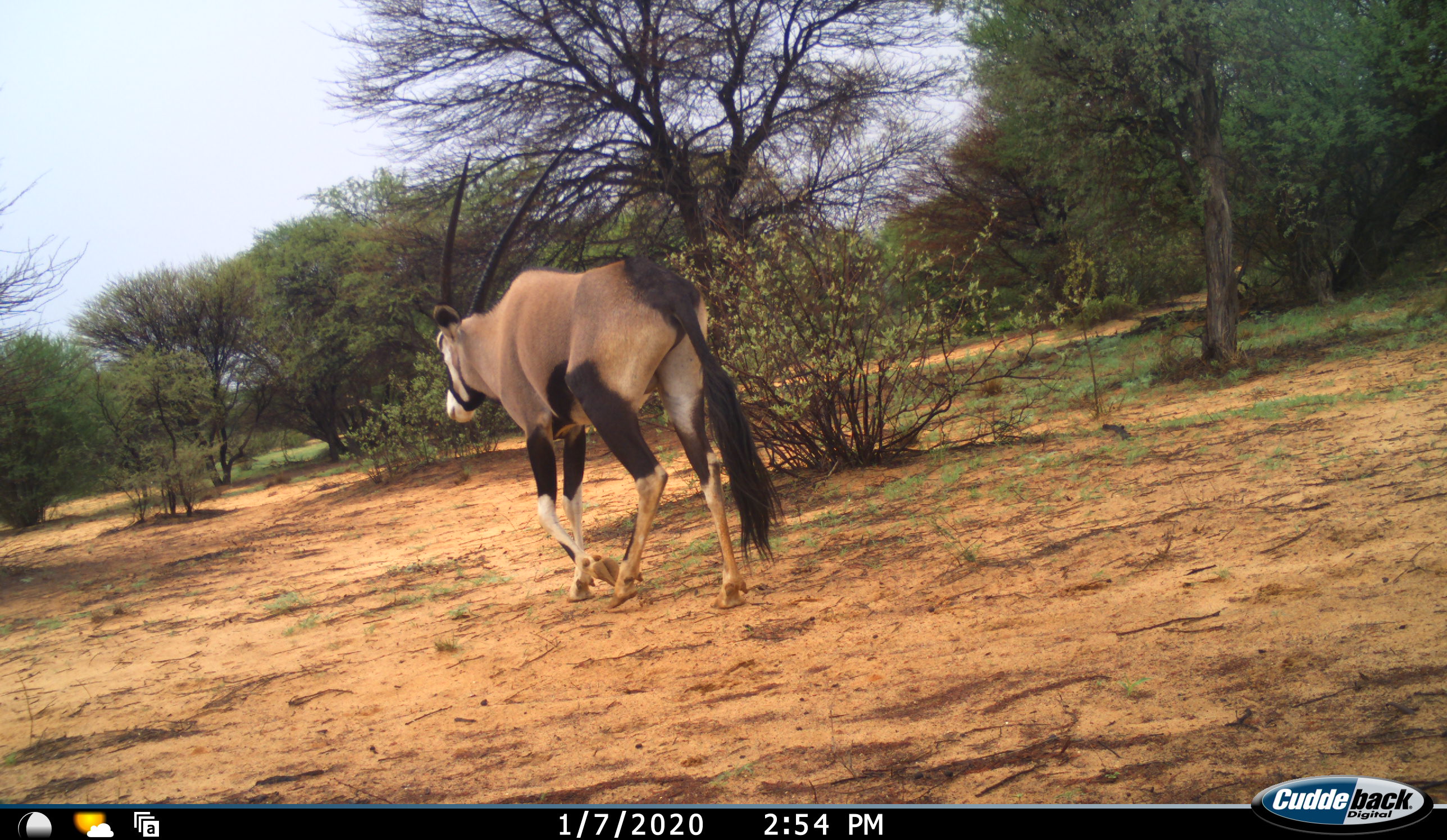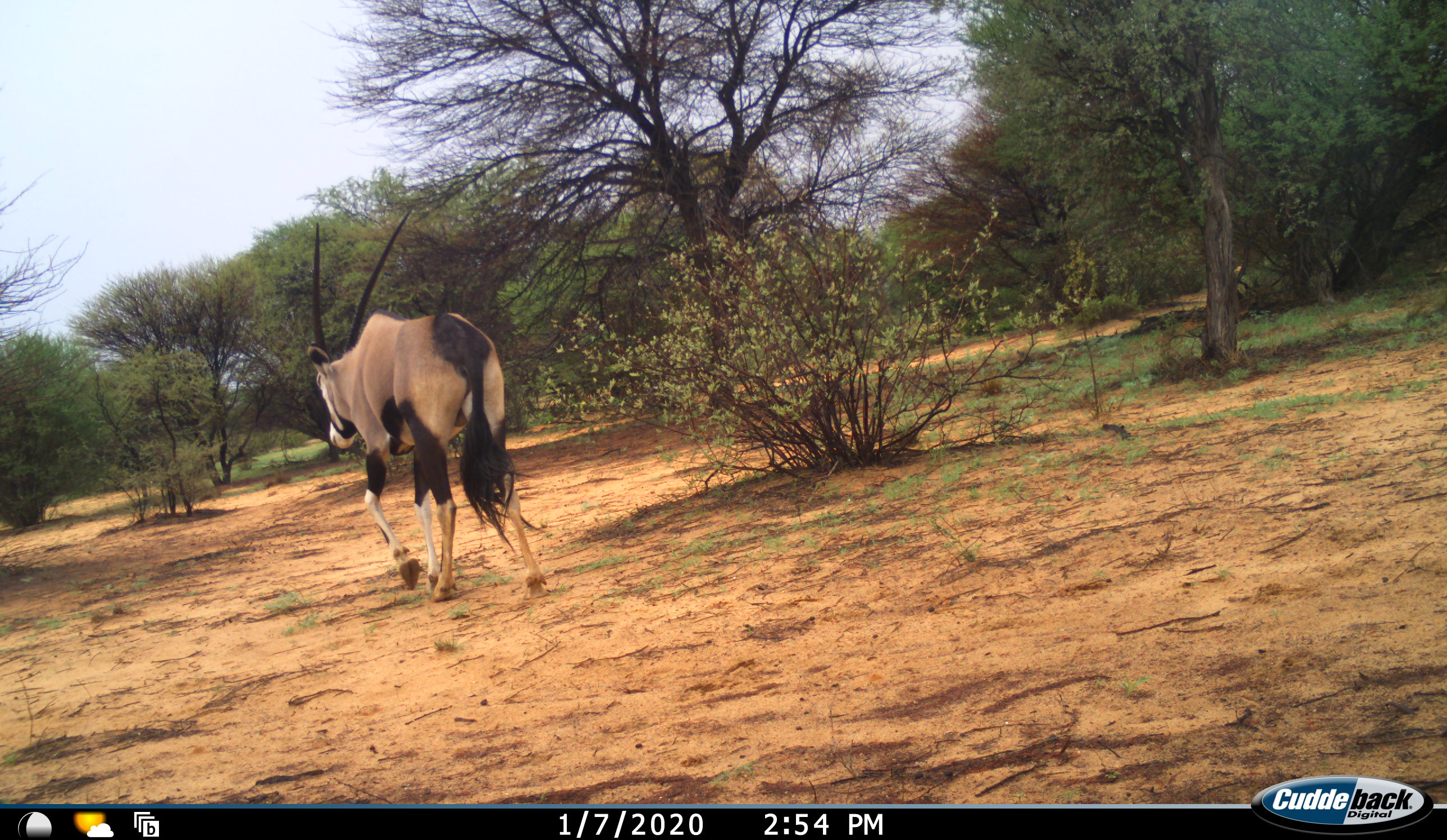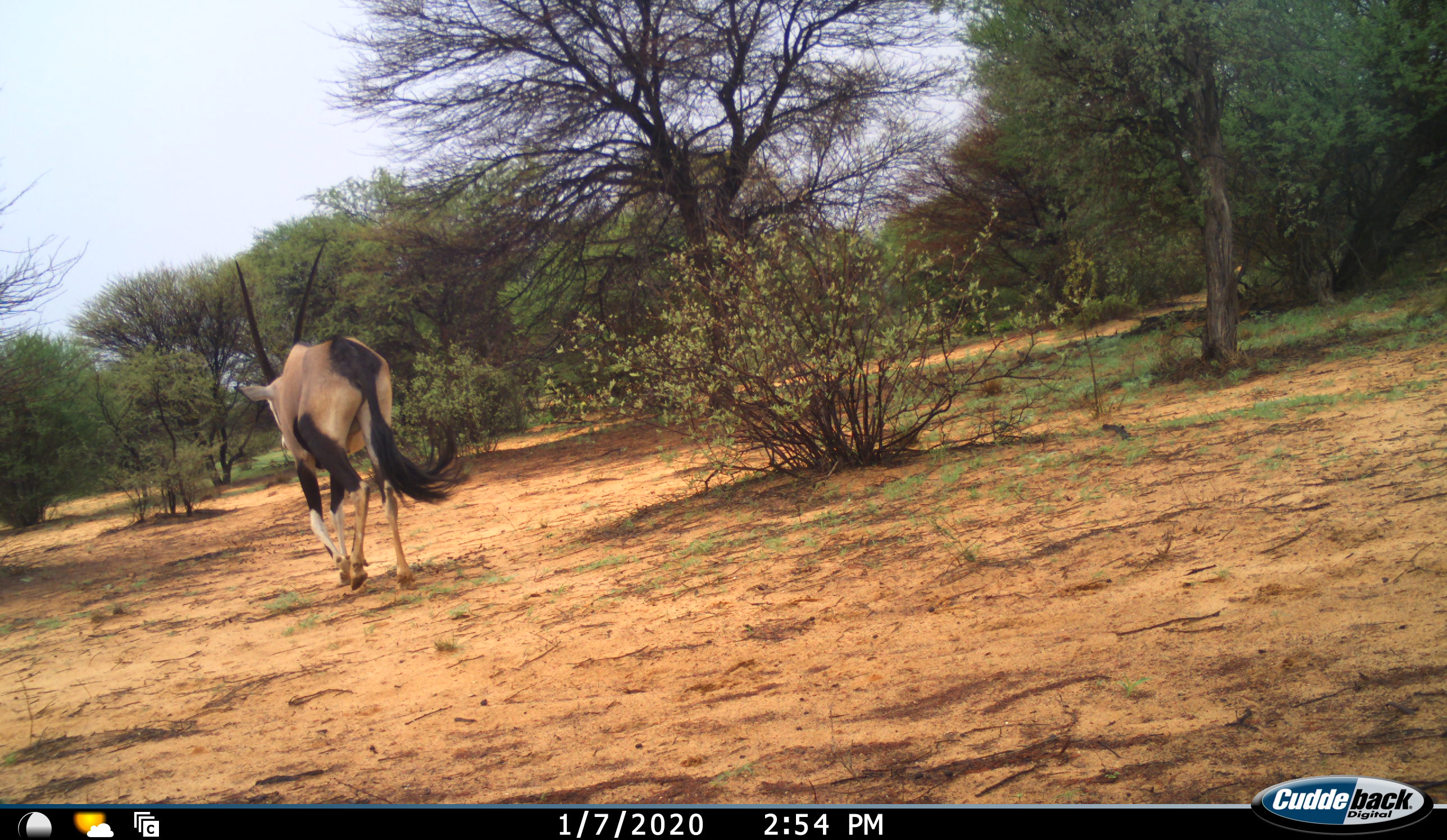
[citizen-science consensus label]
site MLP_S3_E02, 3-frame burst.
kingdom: Animalia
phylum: Chordata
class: Mammalia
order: Artiodactyla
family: Bovidae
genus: Oryx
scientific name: Oryx gazella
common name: gemsbok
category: oryx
Oryx (gemsbok) (Oryx gazella), count 1. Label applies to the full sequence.